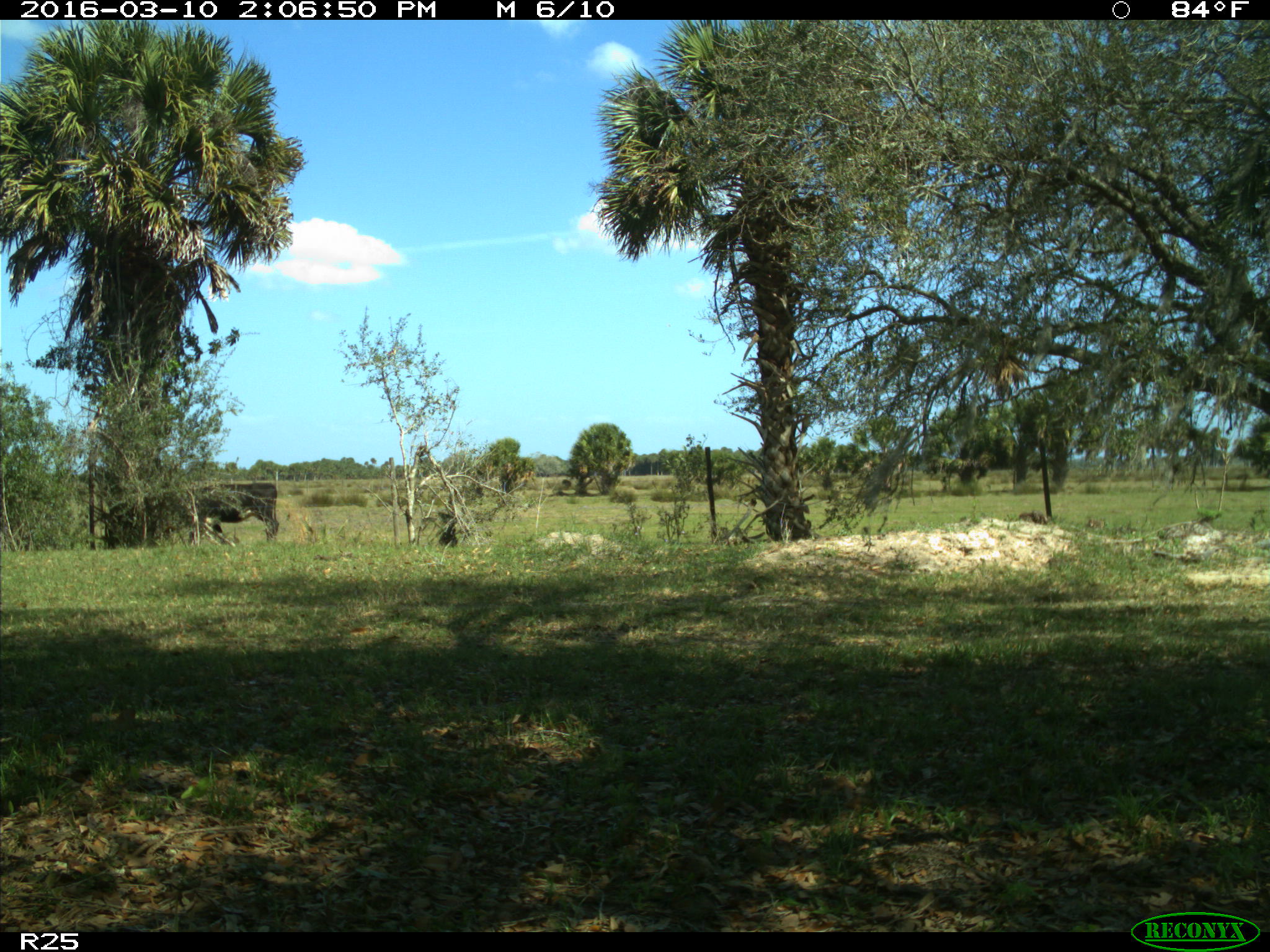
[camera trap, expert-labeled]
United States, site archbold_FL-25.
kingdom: Animalia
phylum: Chordata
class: Mammalia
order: Artiodactyla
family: Bovidae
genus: Bos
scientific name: Bos taurus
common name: domestic cow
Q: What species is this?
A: Bos taurus (domestic cow).